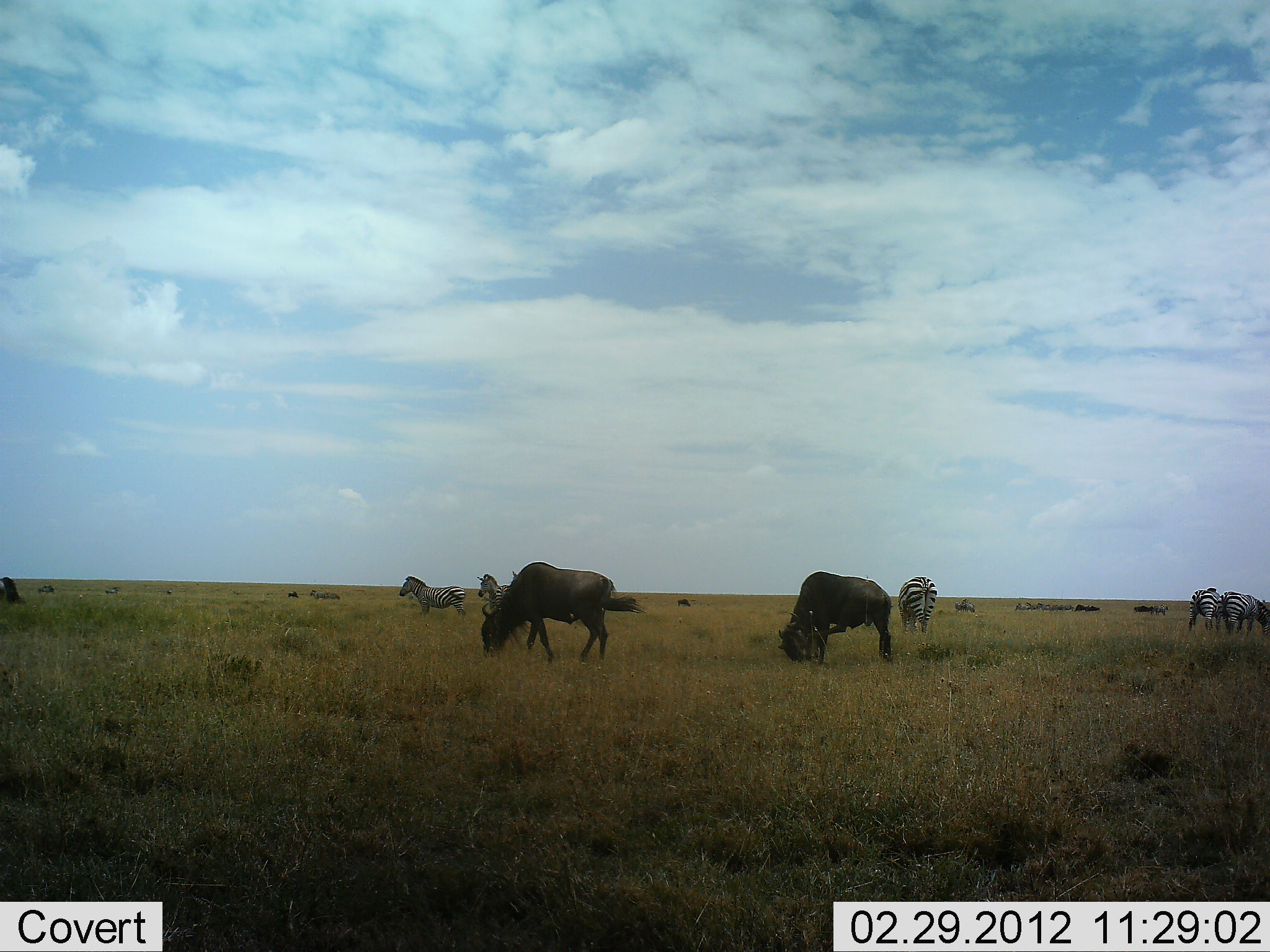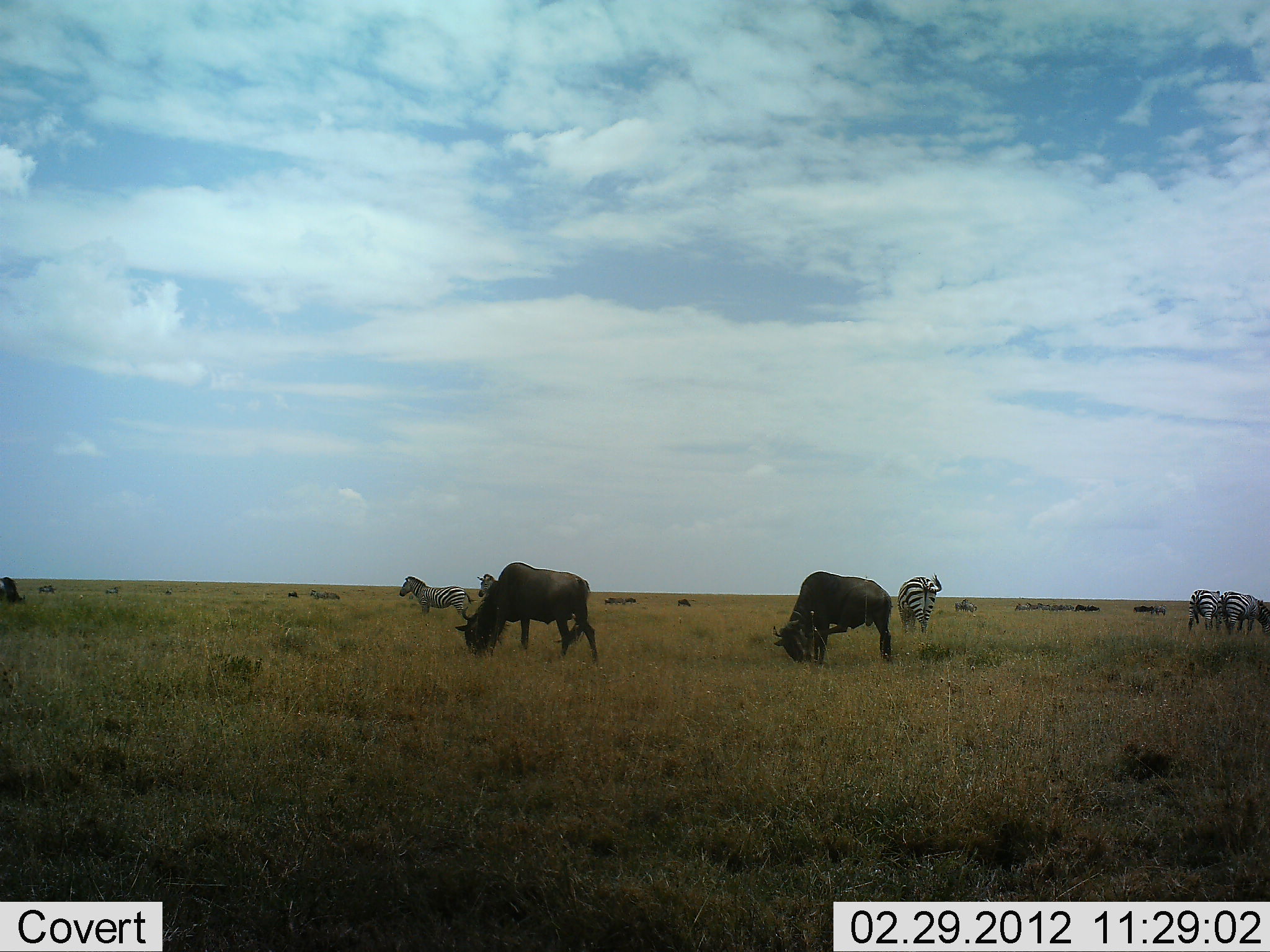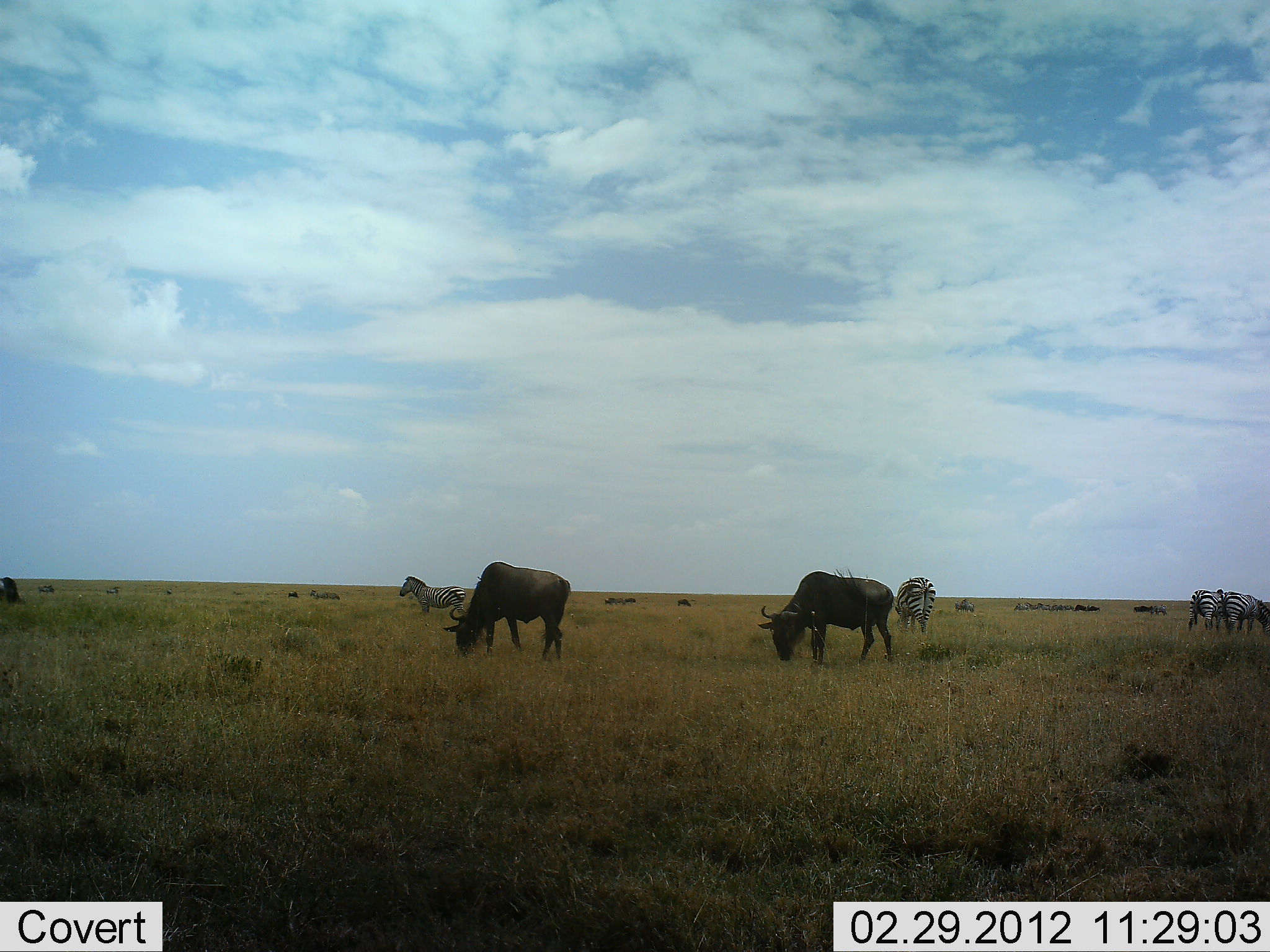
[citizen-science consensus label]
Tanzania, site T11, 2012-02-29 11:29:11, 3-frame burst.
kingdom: Animalia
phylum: Chordata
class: Mammalia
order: Artiodactyla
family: Bovidae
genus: Connochaetes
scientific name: Connochaetes taurinus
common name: blue wildebeest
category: wildebeest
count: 2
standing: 33%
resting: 0%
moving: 5%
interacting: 0%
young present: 0%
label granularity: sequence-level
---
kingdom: Animalia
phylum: Chordata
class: Mammalia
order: Perissodactyla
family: Equidae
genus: Equus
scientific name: Equus quagga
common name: plains zebra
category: zebra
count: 5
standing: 81%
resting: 5%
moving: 14%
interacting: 0%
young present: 0%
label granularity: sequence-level